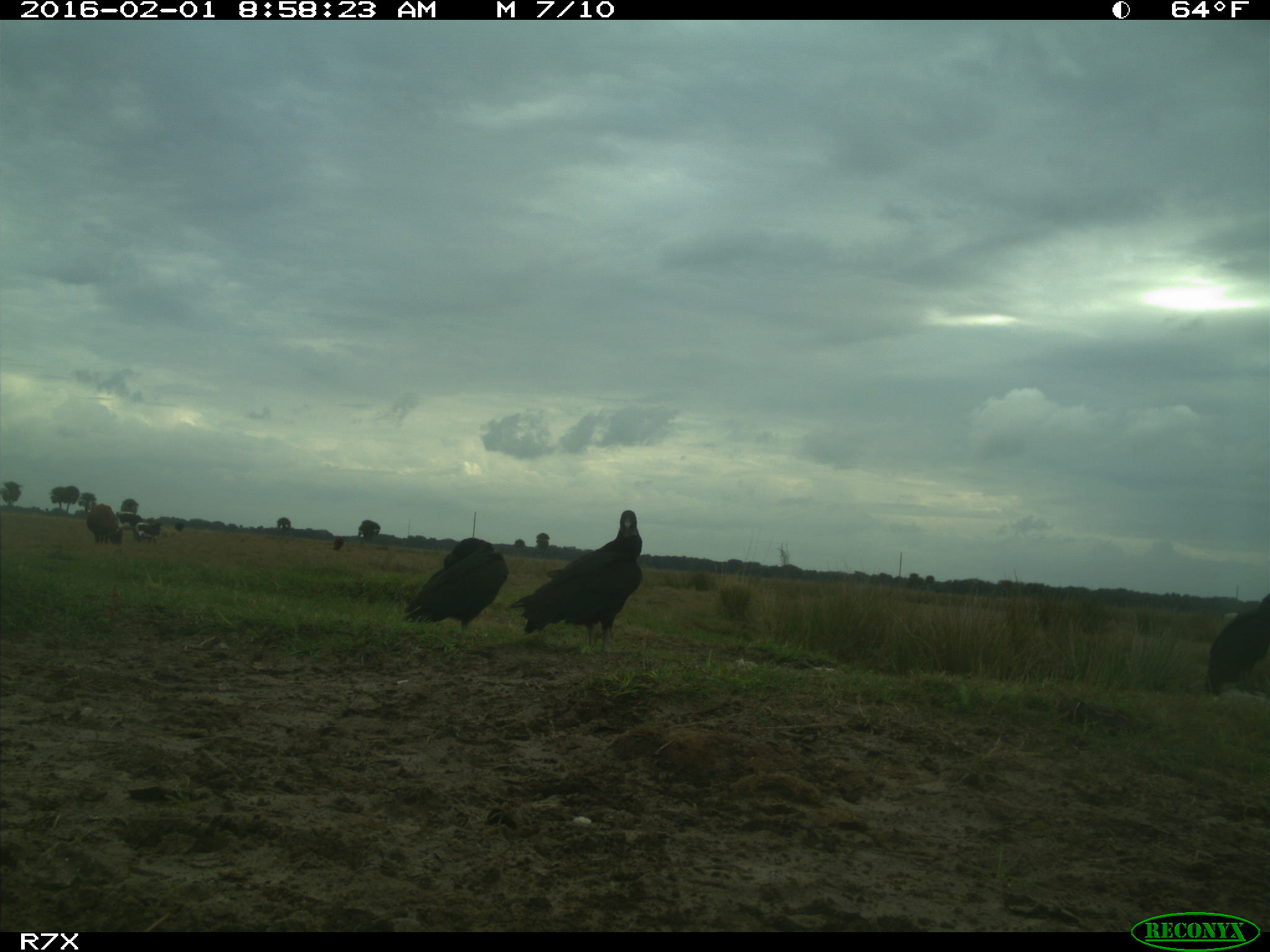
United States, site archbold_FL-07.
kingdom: Animalia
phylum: Chordata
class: Aves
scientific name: Aves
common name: birds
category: unidentified bird